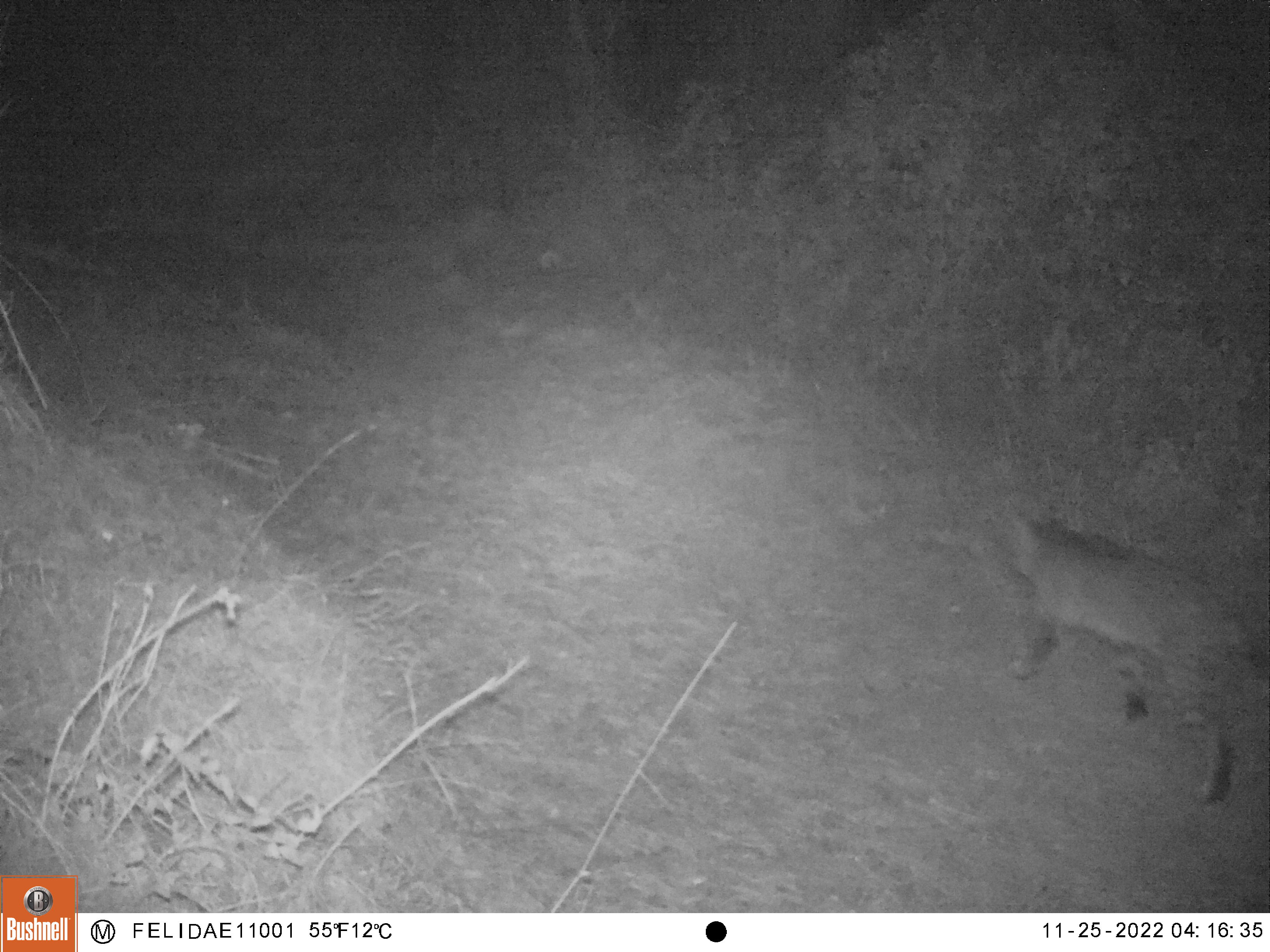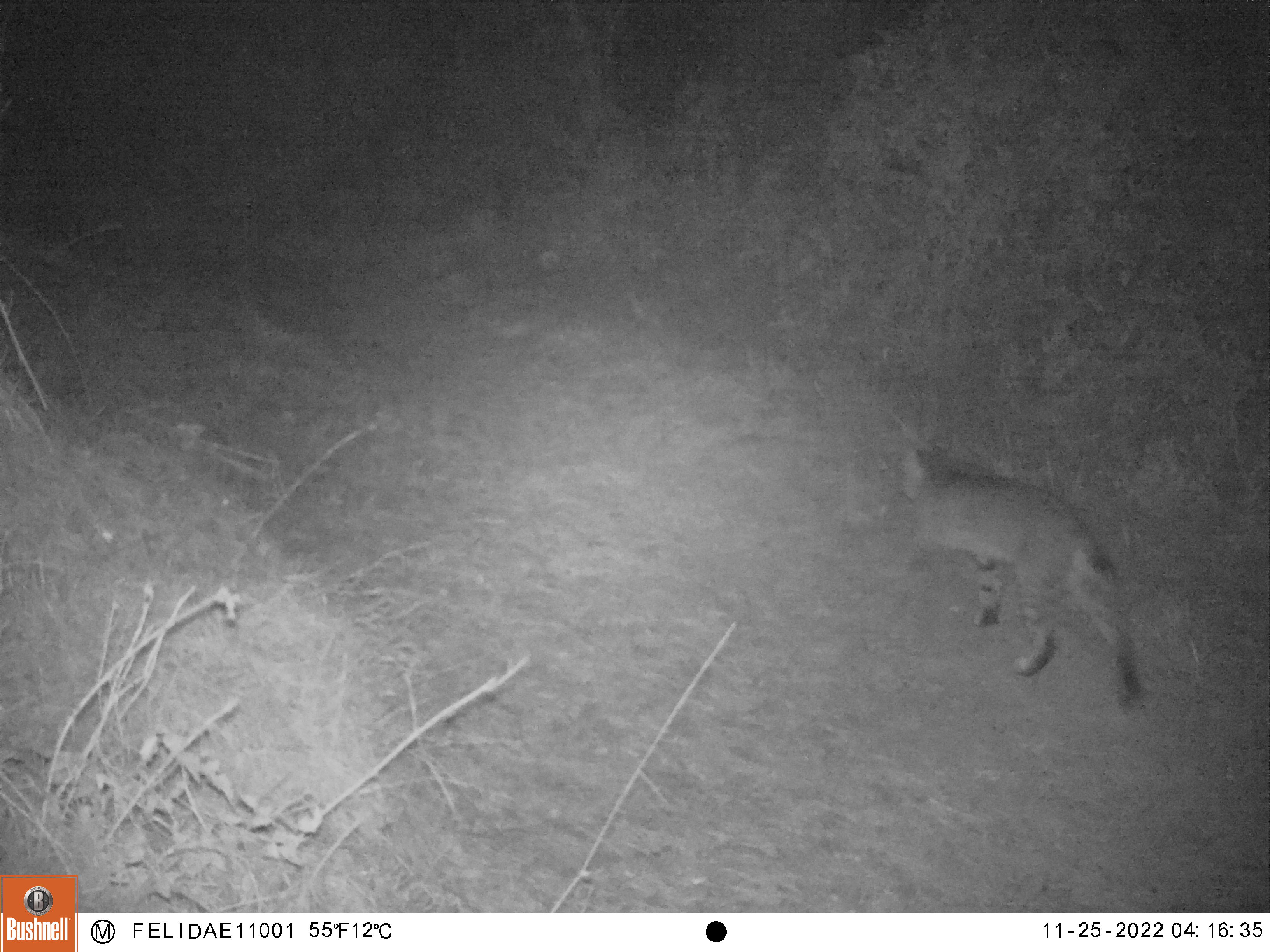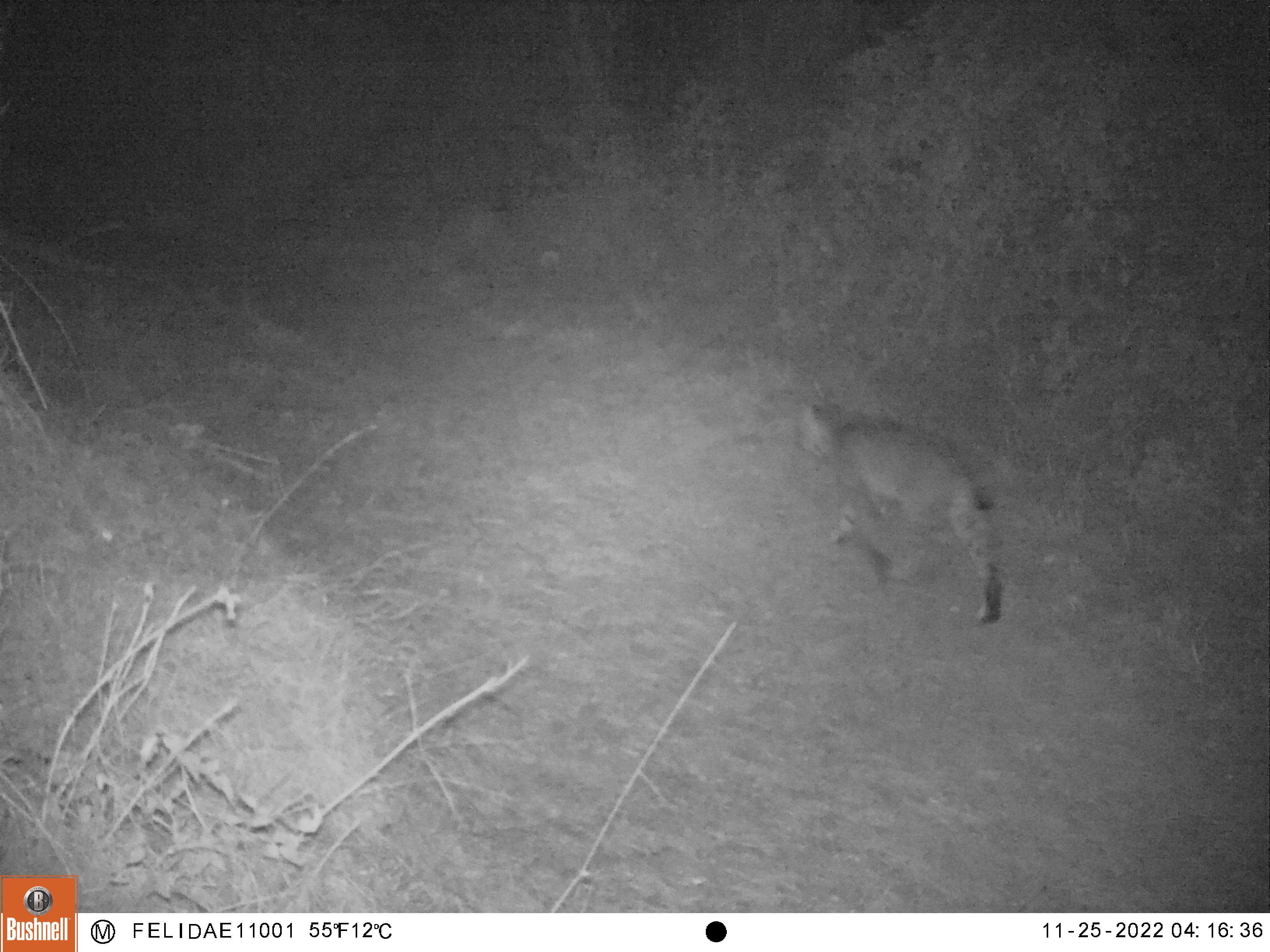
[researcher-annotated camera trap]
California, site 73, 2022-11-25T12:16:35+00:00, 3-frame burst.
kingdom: Animalia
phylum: Chordata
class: Mammalia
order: Carnivora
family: Felidae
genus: Lynx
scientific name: Lynx rufus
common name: bobcat